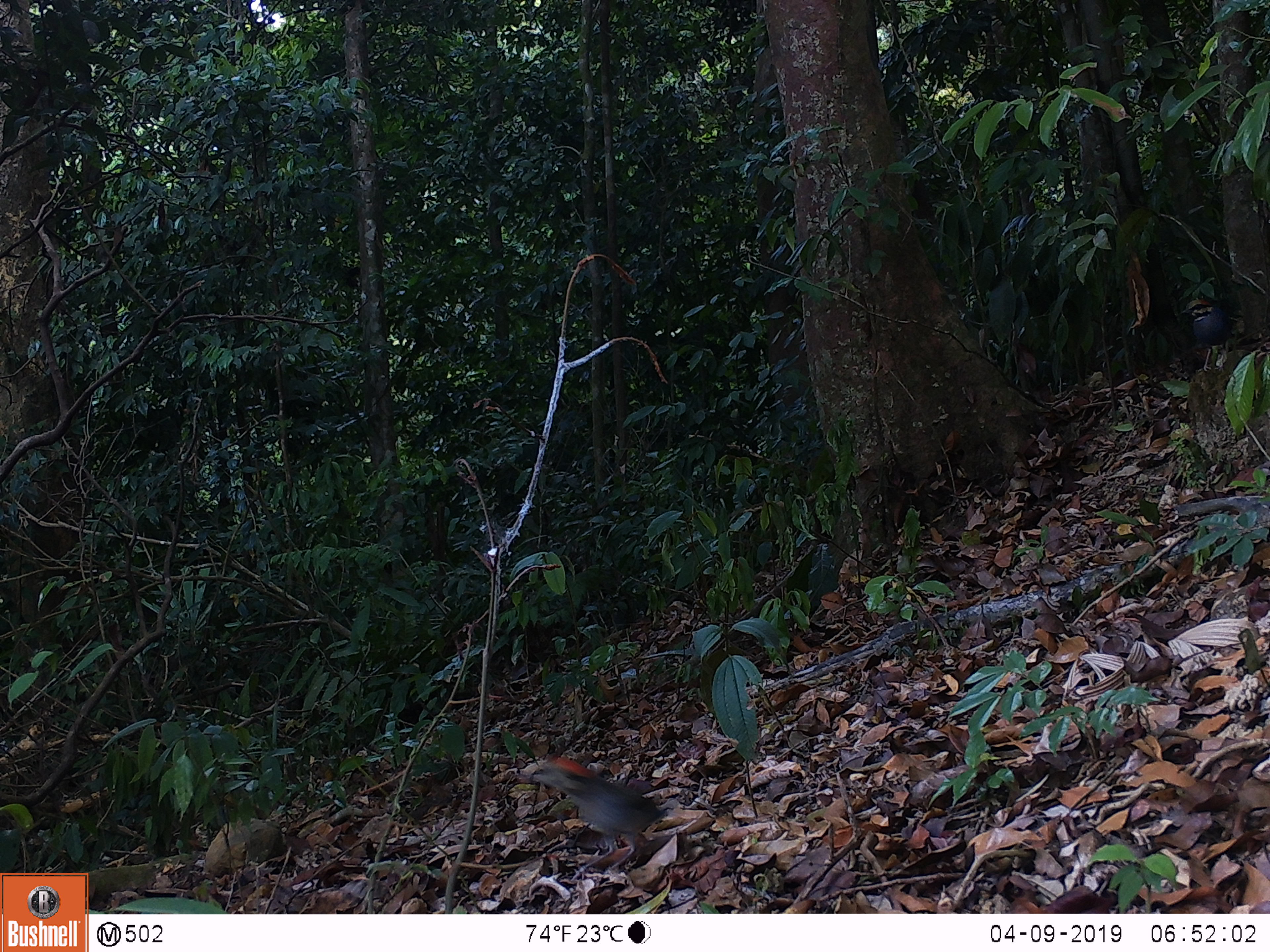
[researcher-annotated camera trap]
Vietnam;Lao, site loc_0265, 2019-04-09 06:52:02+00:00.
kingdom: Animalia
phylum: Chordata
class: Aves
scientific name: Aves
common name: bird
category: unidentified bird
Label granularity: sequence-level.